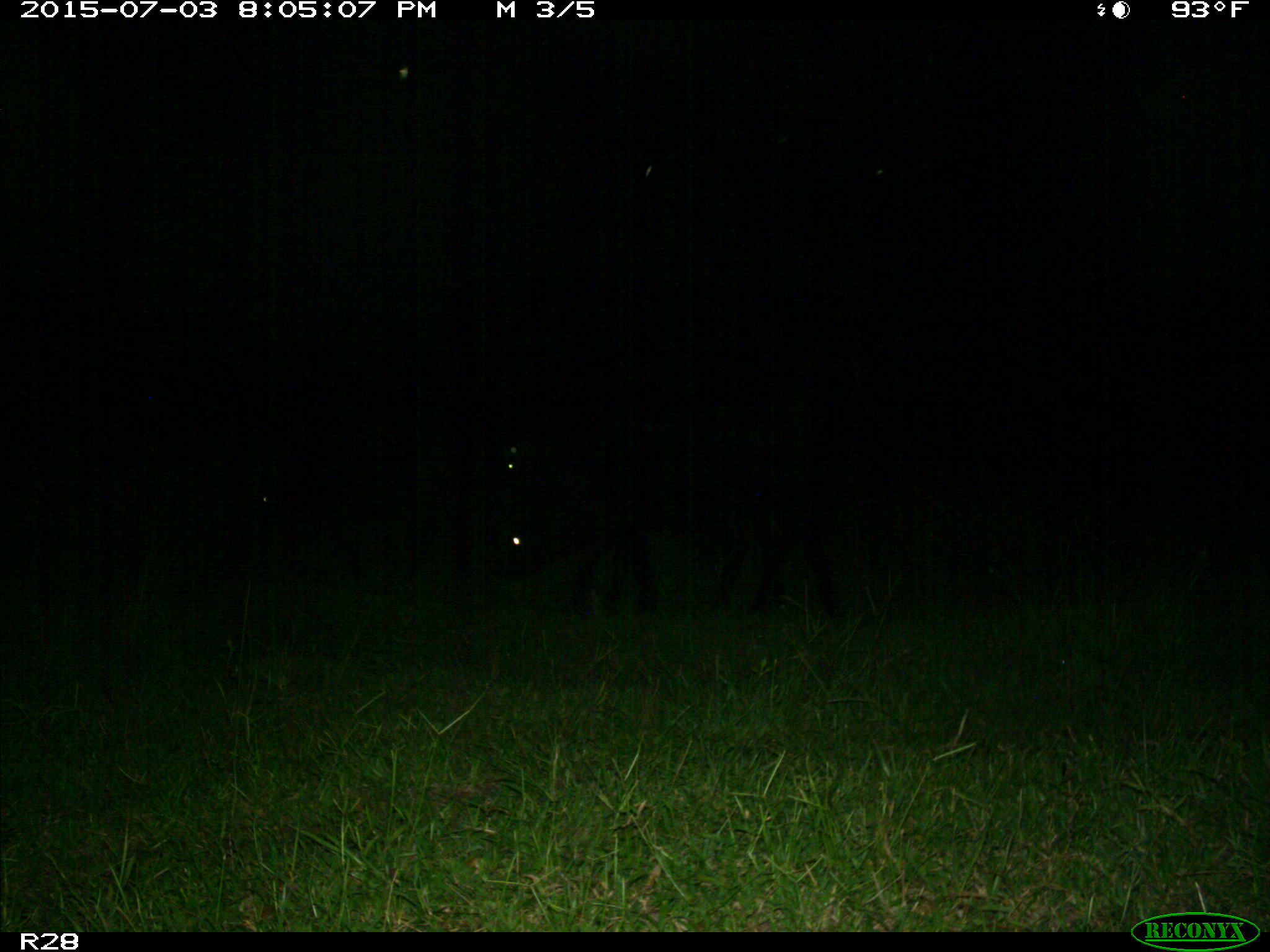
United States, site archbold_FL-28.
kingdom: Animalia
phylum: Chordata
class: Mammalia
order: Artiodactyla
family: Bovidae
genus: Bos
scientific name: Bos taurus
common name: domestic cow